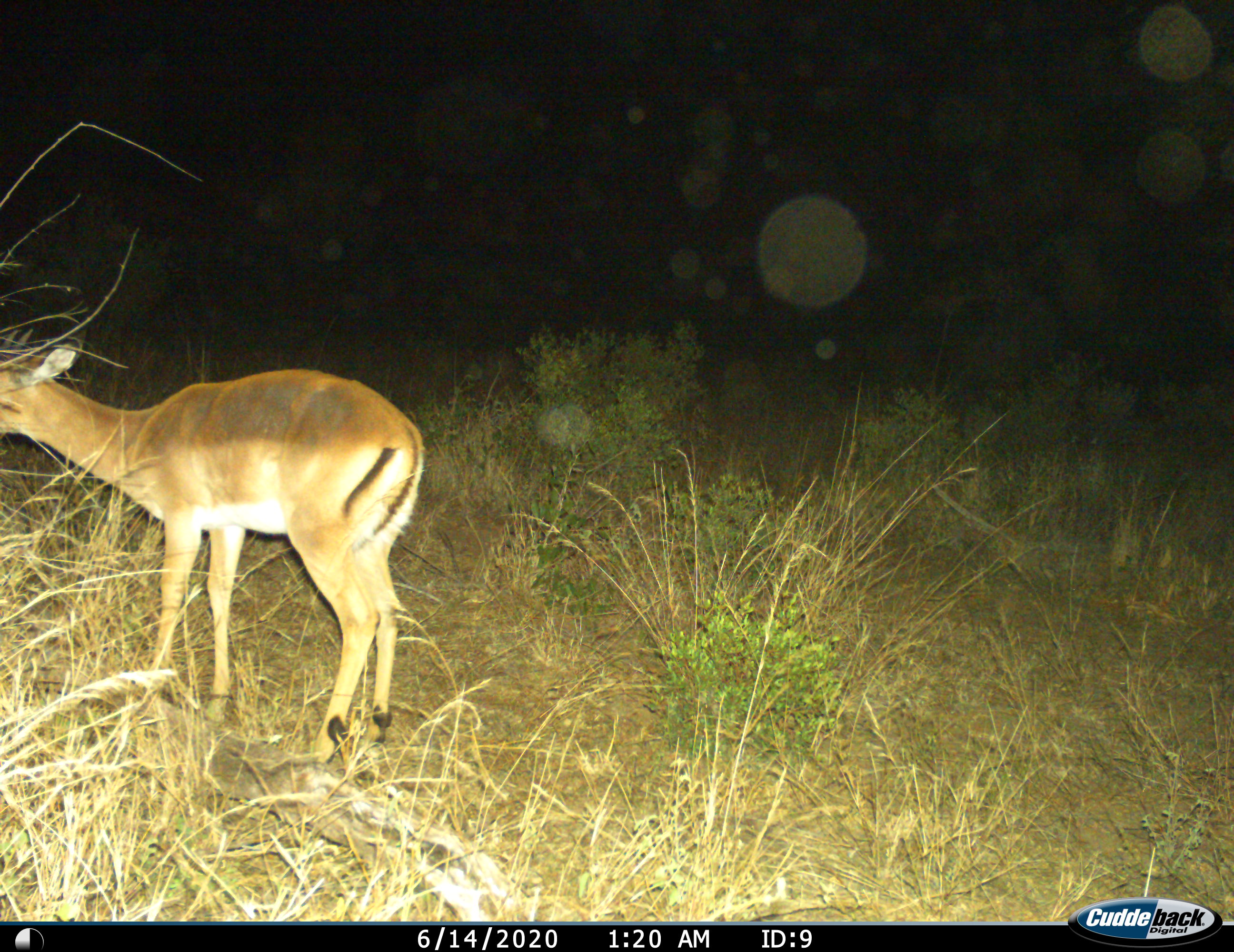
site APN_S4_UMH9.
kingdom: Animalia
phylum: Chordata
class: Mammalia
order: Artiodactyla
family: Bovidae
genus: Aepyceros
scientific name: Aepyceros melampus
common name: impala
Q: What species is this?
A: Impala (Aepyceros melampus).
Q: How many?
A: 1.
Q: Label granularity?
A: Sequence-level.